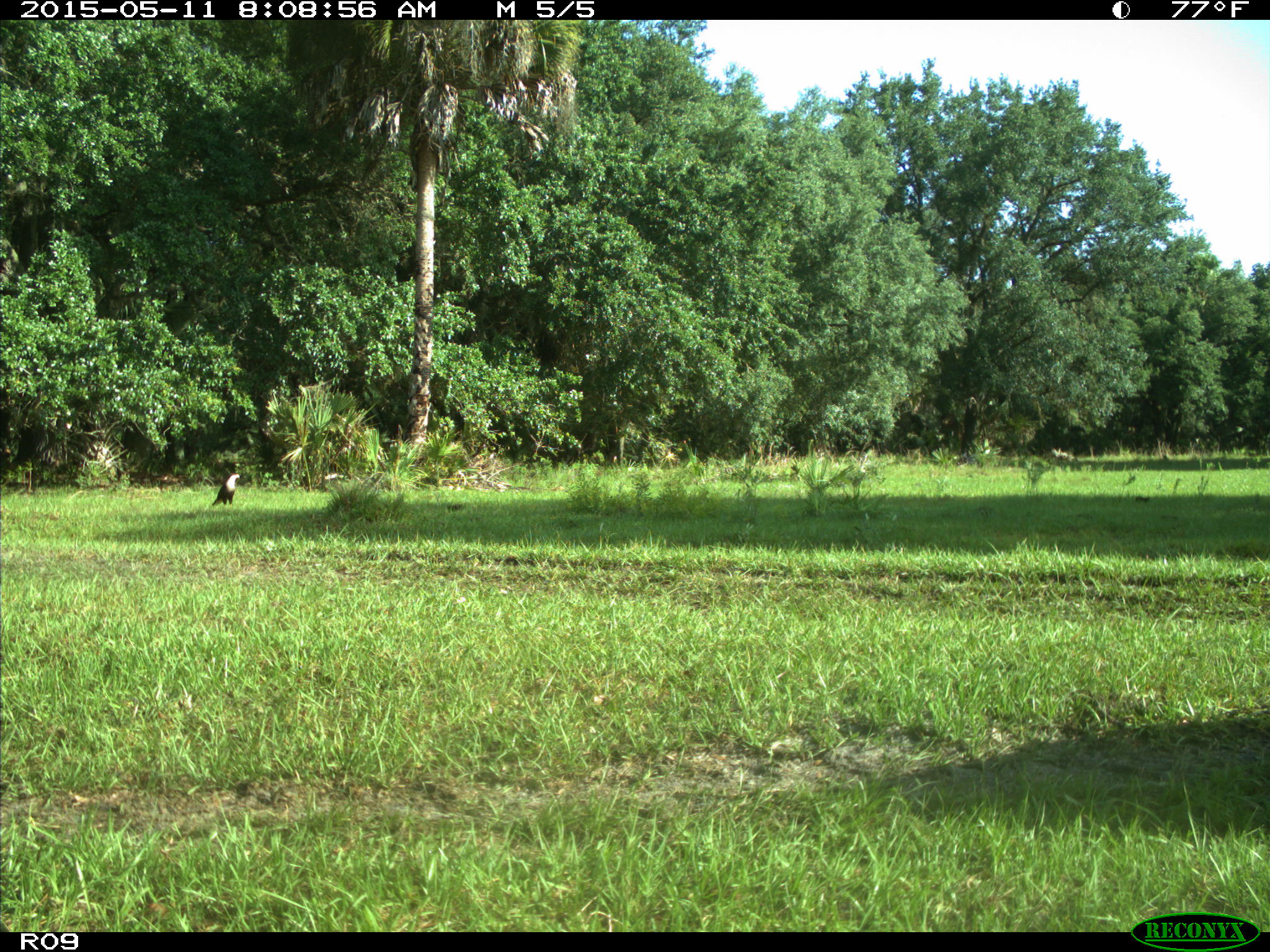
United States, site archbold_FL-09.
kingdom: Animalia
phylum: Chordata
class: Aves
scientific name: Aves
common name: birds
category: unidentified bird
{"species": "unidentified bird (birds) (Aves)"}